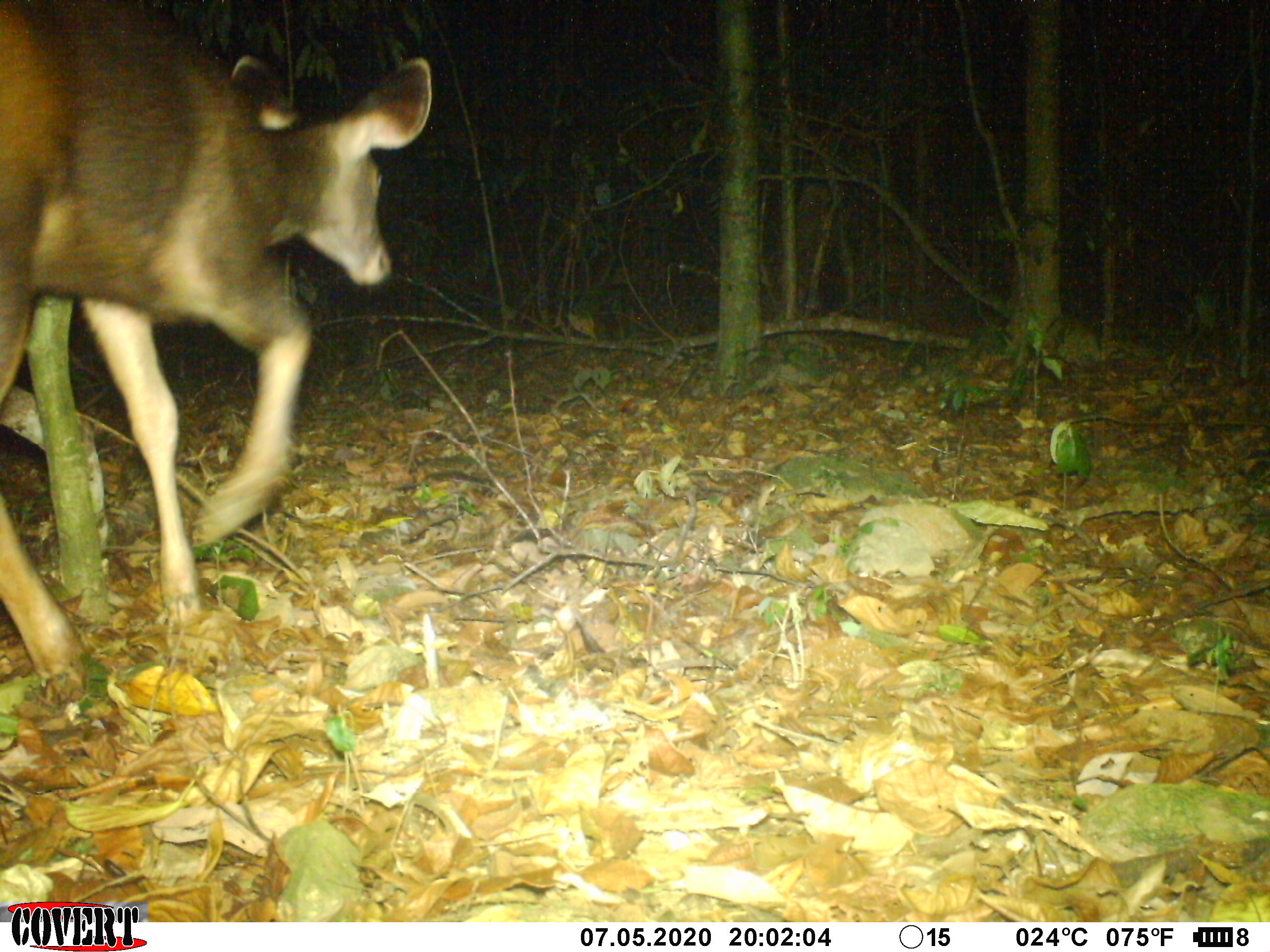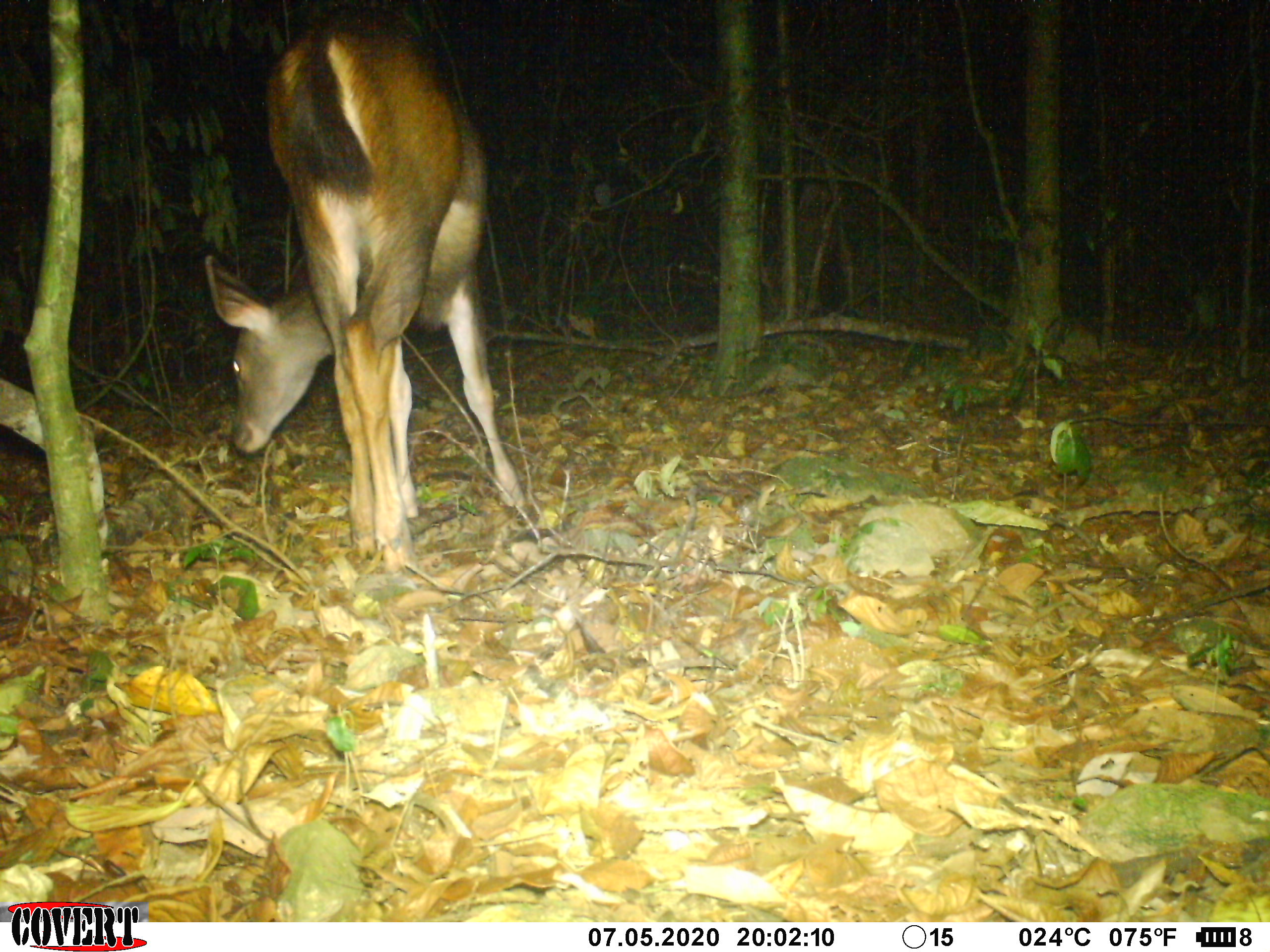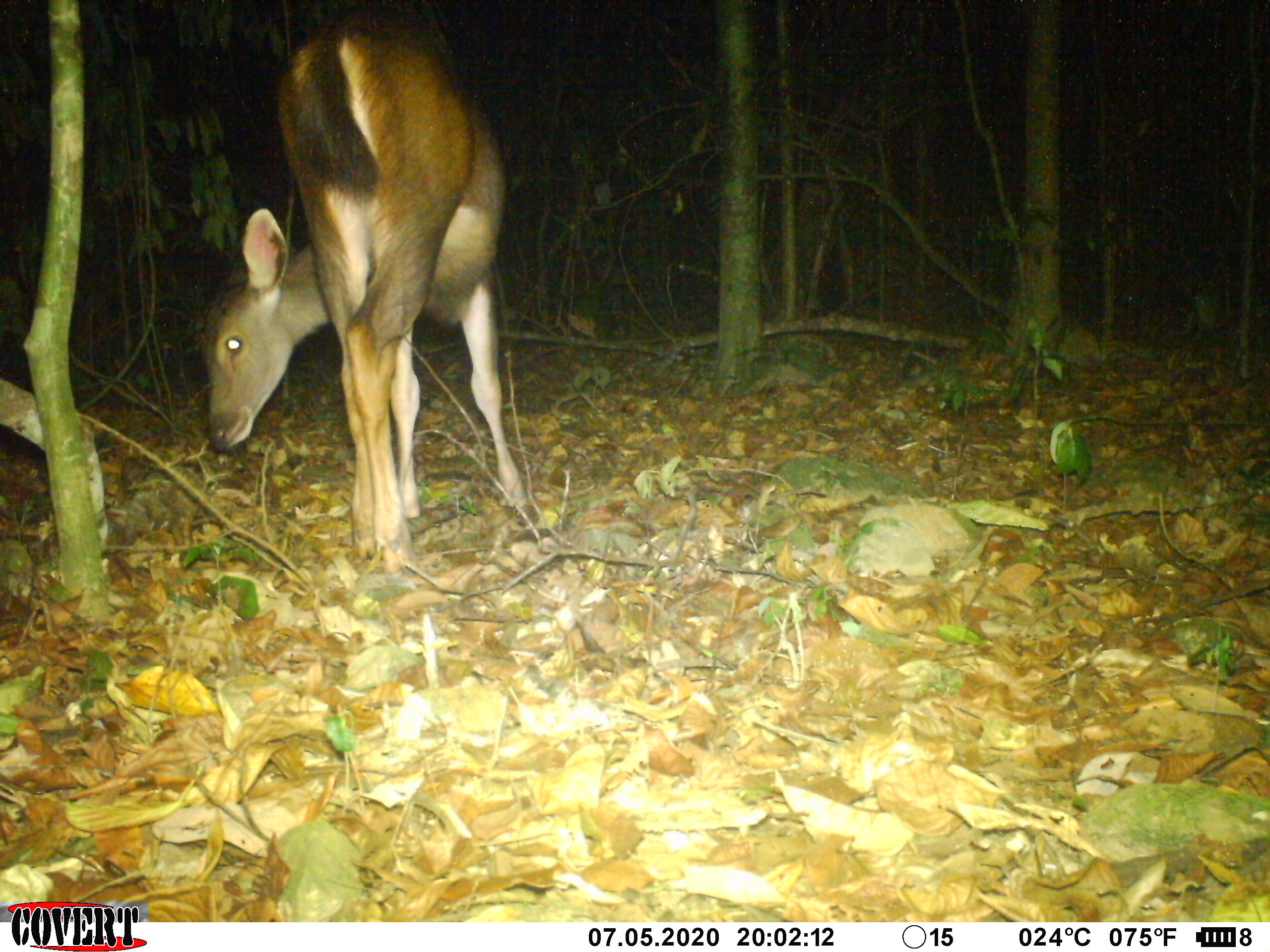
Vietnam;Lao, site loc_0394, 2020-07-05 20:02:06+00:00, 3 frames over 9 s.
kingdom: Animalia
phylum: Chordata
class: Mammalia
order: Artiodactyla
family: Cervidae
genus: Rusa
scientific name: Rusa unicolor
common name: sambar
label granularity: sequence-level